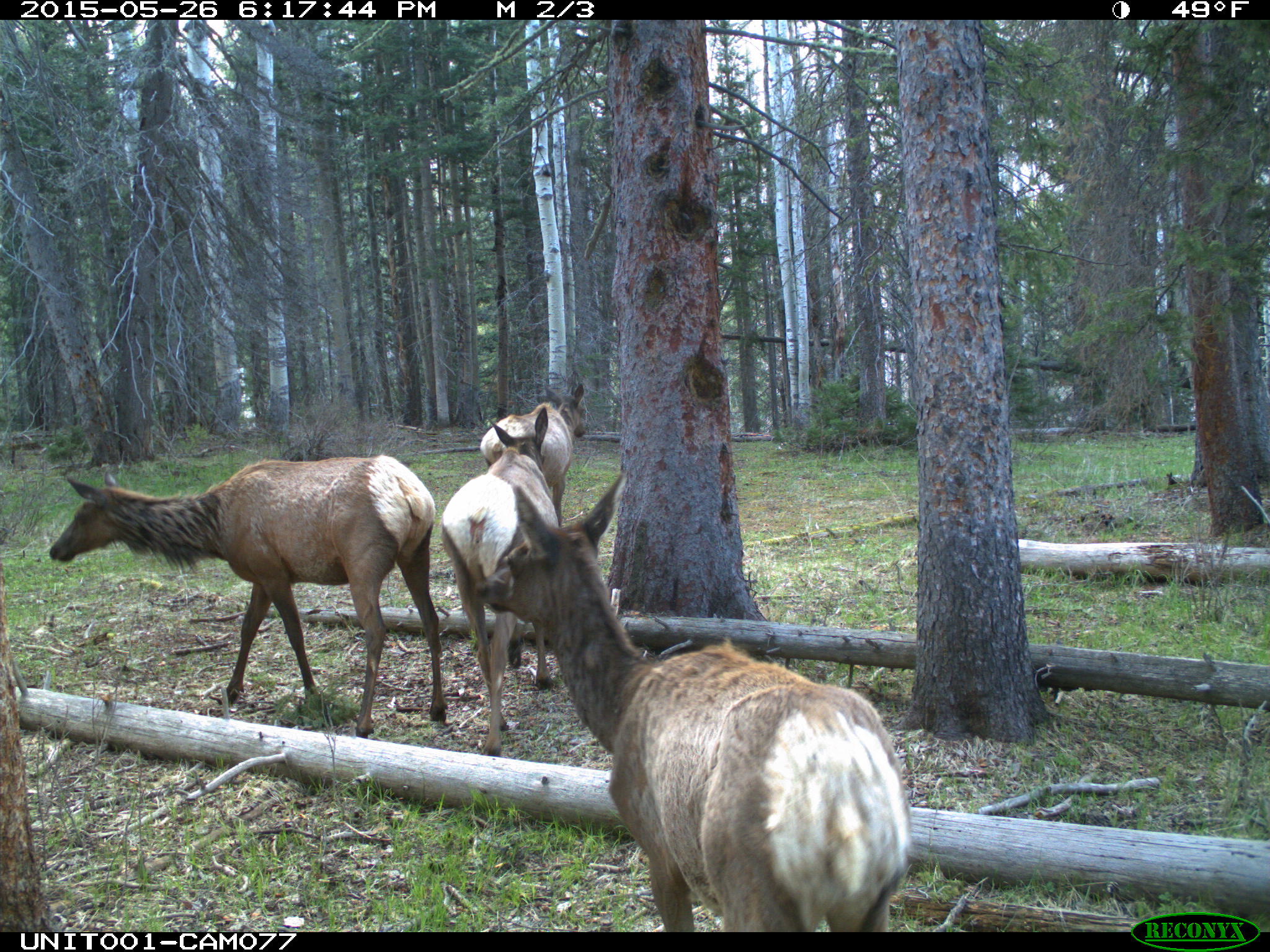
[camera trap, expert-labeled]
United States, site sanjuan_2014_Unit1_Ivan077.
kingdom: Animalia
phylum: Chordata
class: Mammalia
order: Artiodactyla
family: Cervidae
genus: Cervus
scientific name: Cervus elaphus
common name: red deer